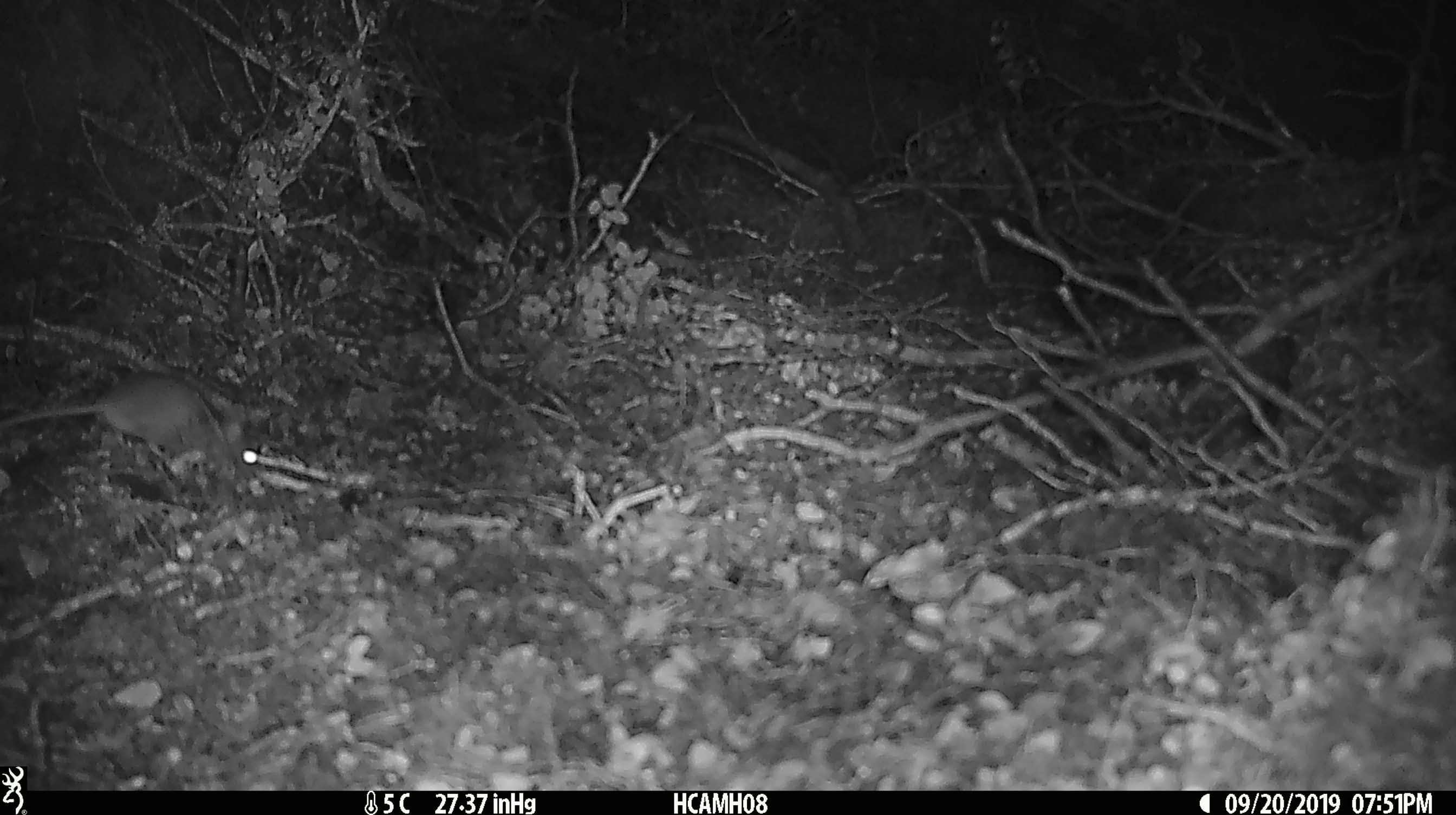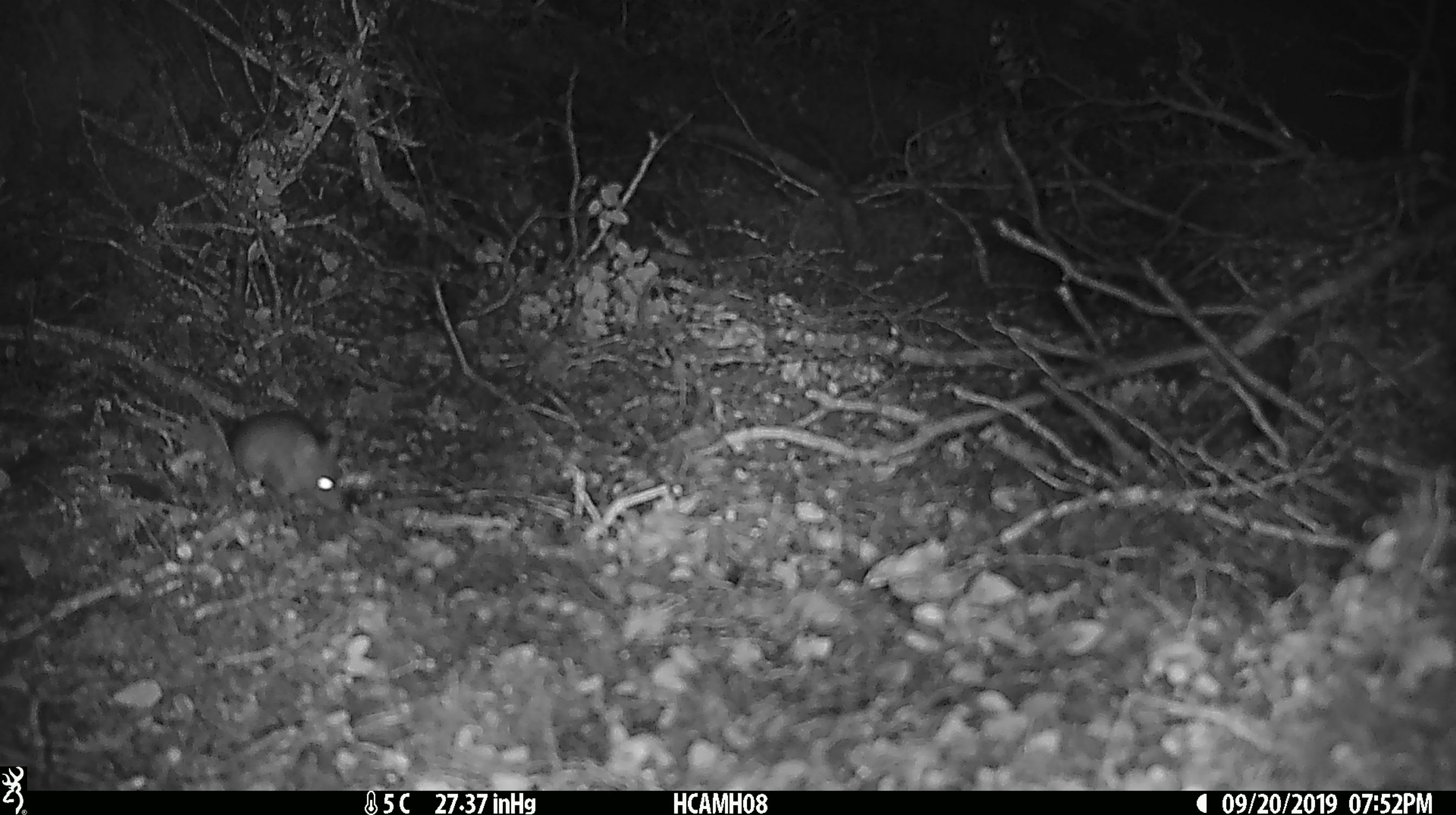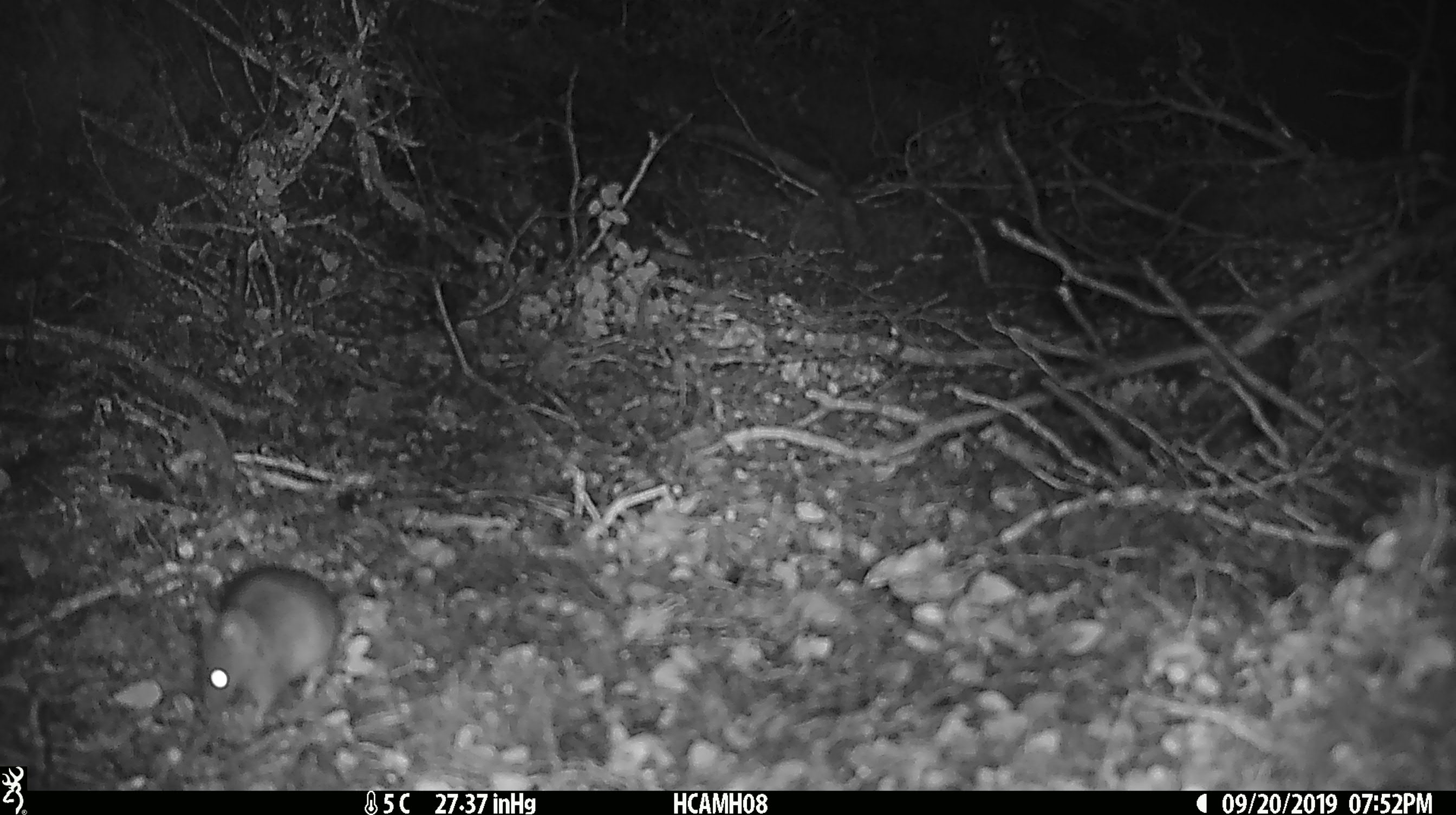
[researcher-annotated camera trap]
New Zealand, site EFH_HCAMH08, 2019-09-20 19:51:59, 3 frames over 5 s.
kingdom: Animalia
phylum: Chordata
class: Mammalia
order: Rodentia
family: Muridae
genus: Mus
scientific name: Mus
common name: mouse